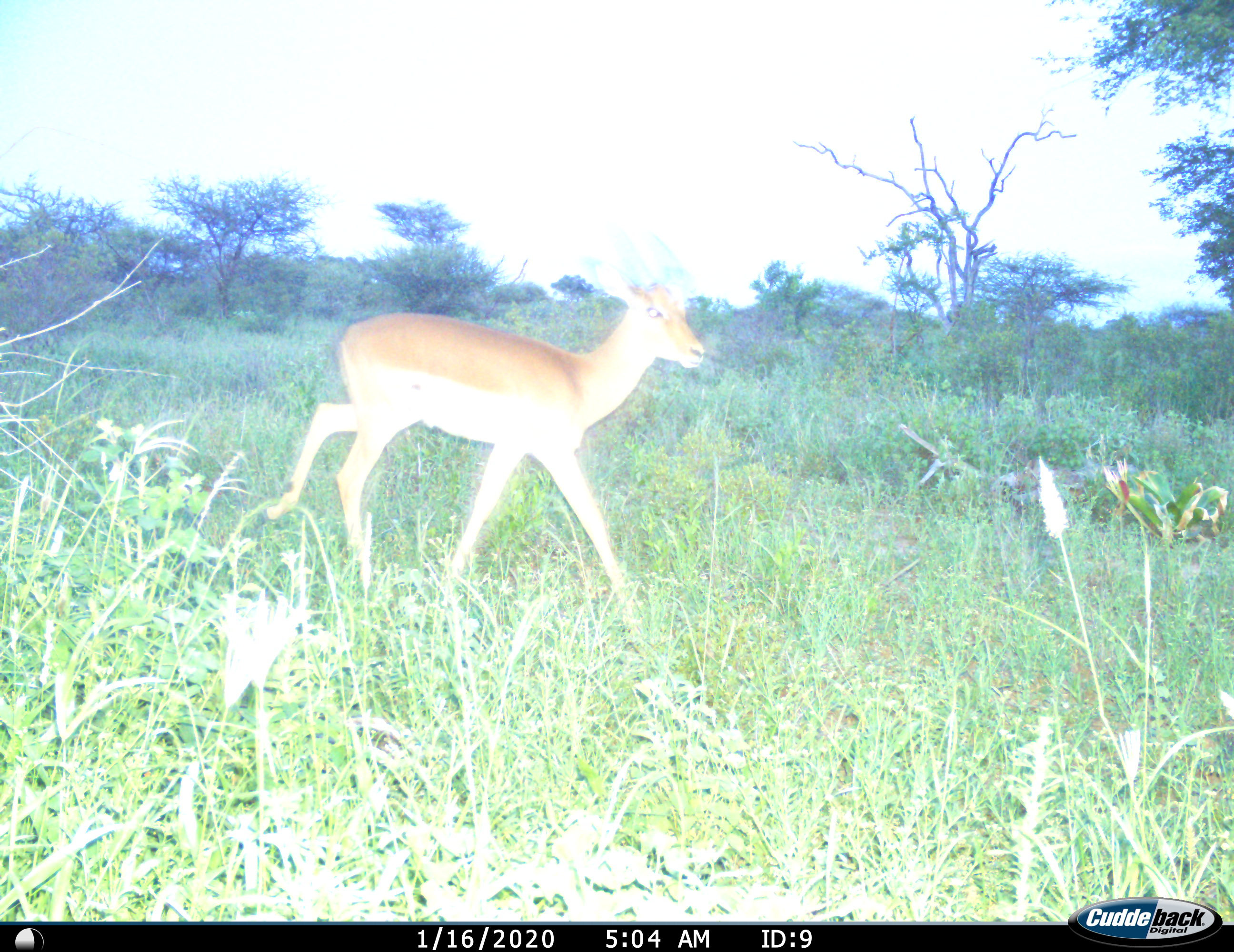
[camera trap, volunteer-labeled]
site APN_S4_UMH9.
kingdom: Animalia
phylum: Chordata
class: Mammalia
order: Artiodactyla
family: Bovidae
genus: Aepyceros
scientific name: Aepyceros melampus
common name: impala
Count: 1.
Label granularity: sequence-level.